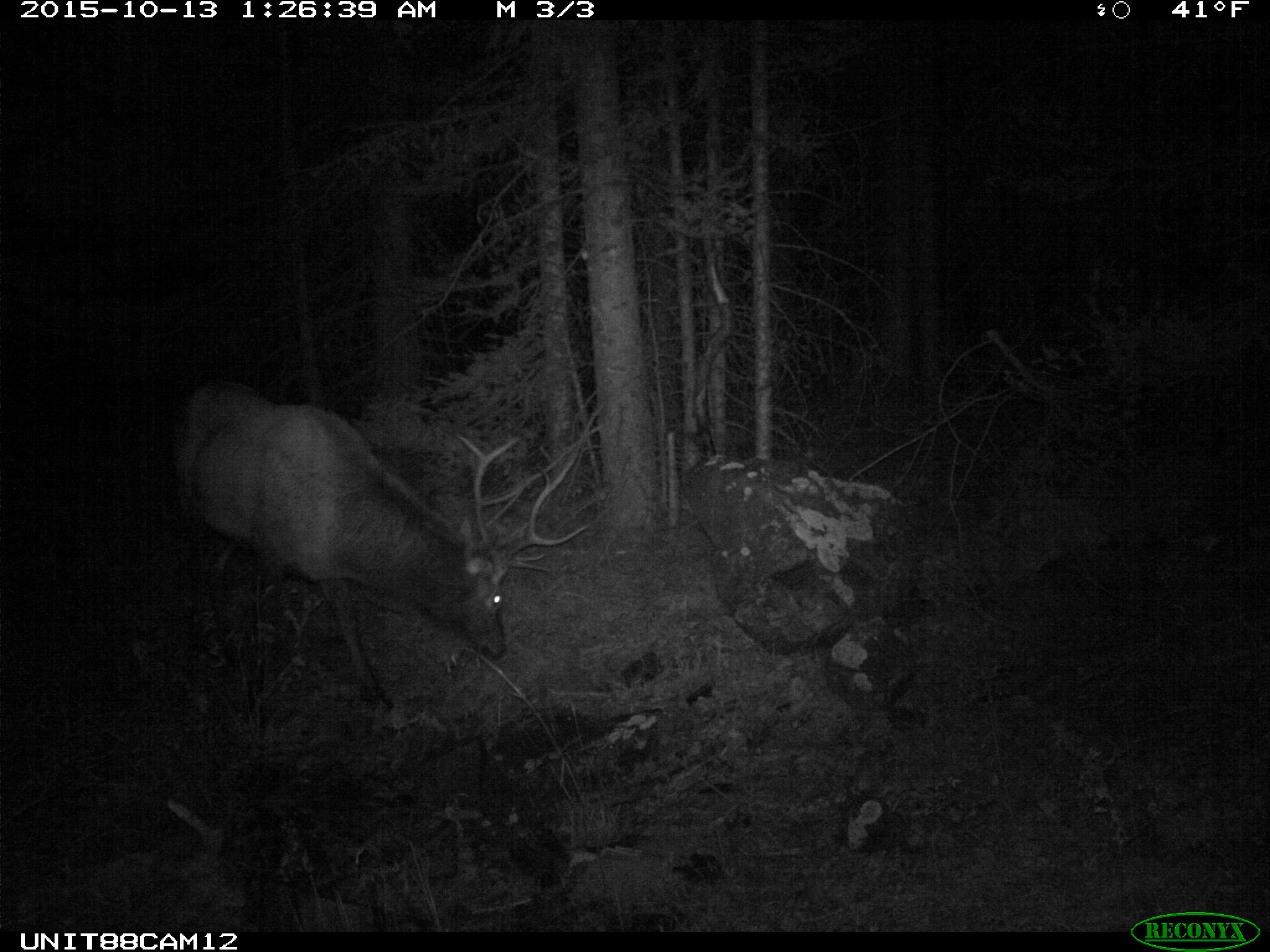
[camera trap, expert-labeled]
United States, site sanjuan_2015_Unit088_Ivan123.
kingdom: Animalia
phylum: Chordata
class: Mammalia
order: Artiodactyla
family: Cervidae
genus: Cervus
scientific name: Cervus elaphus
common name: red deer